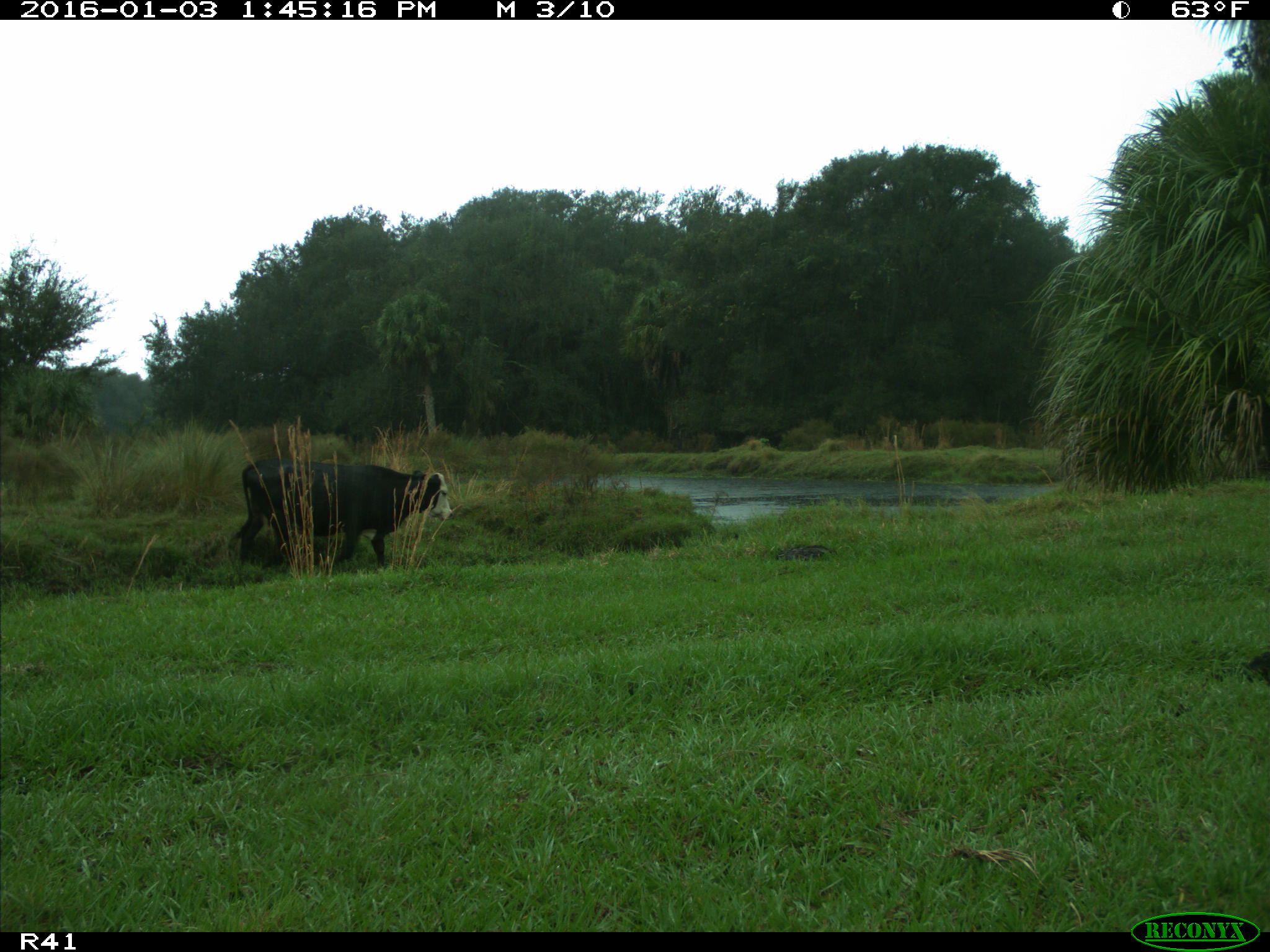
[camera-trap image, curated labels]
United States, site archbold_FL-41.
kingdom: Animalia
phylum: Chordata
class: Mammalia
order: Artiodactyla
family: Bovidae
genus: Bos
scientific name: Bos taurus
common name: domestic cow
Bos taurus (domestic cow).